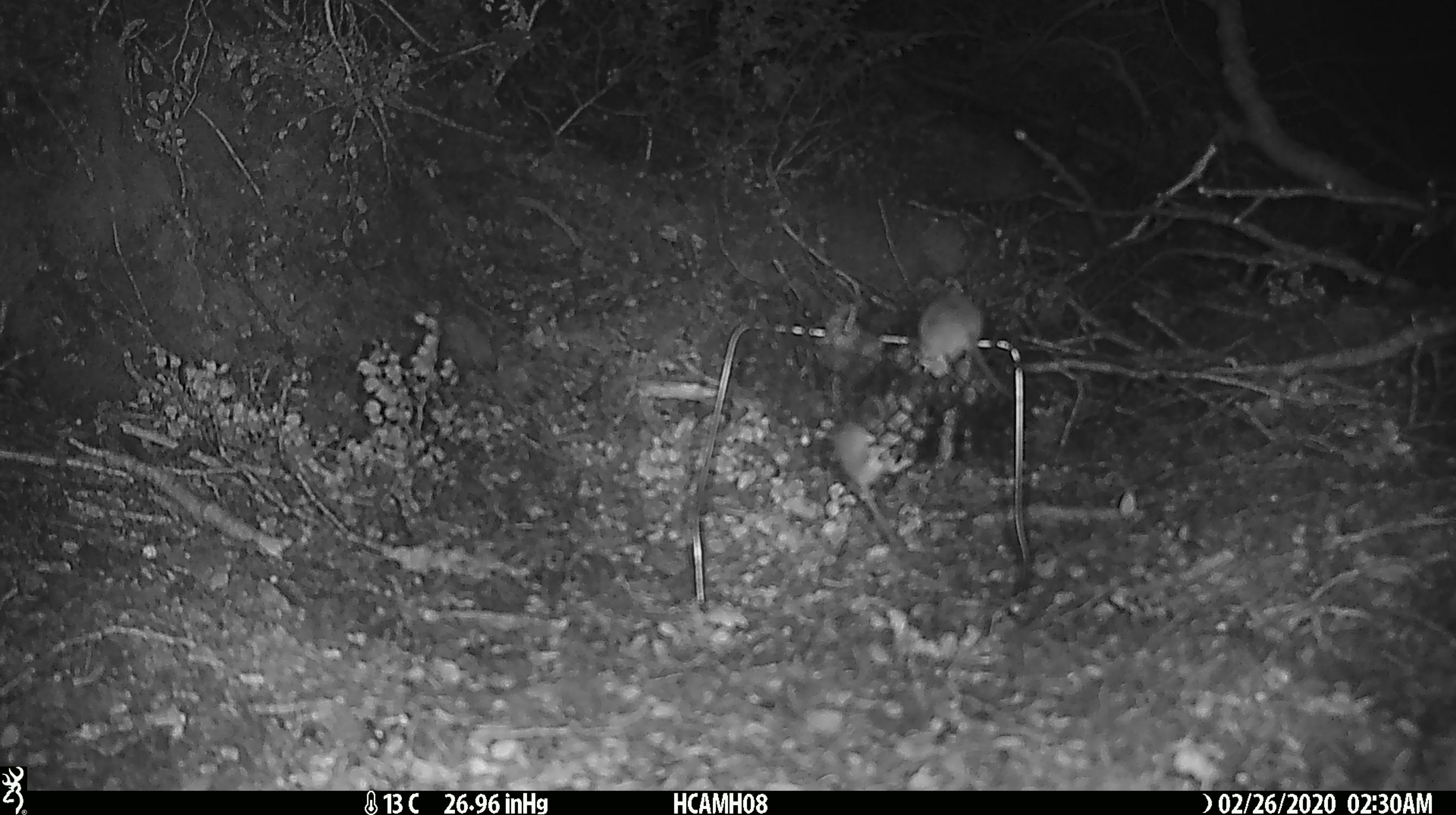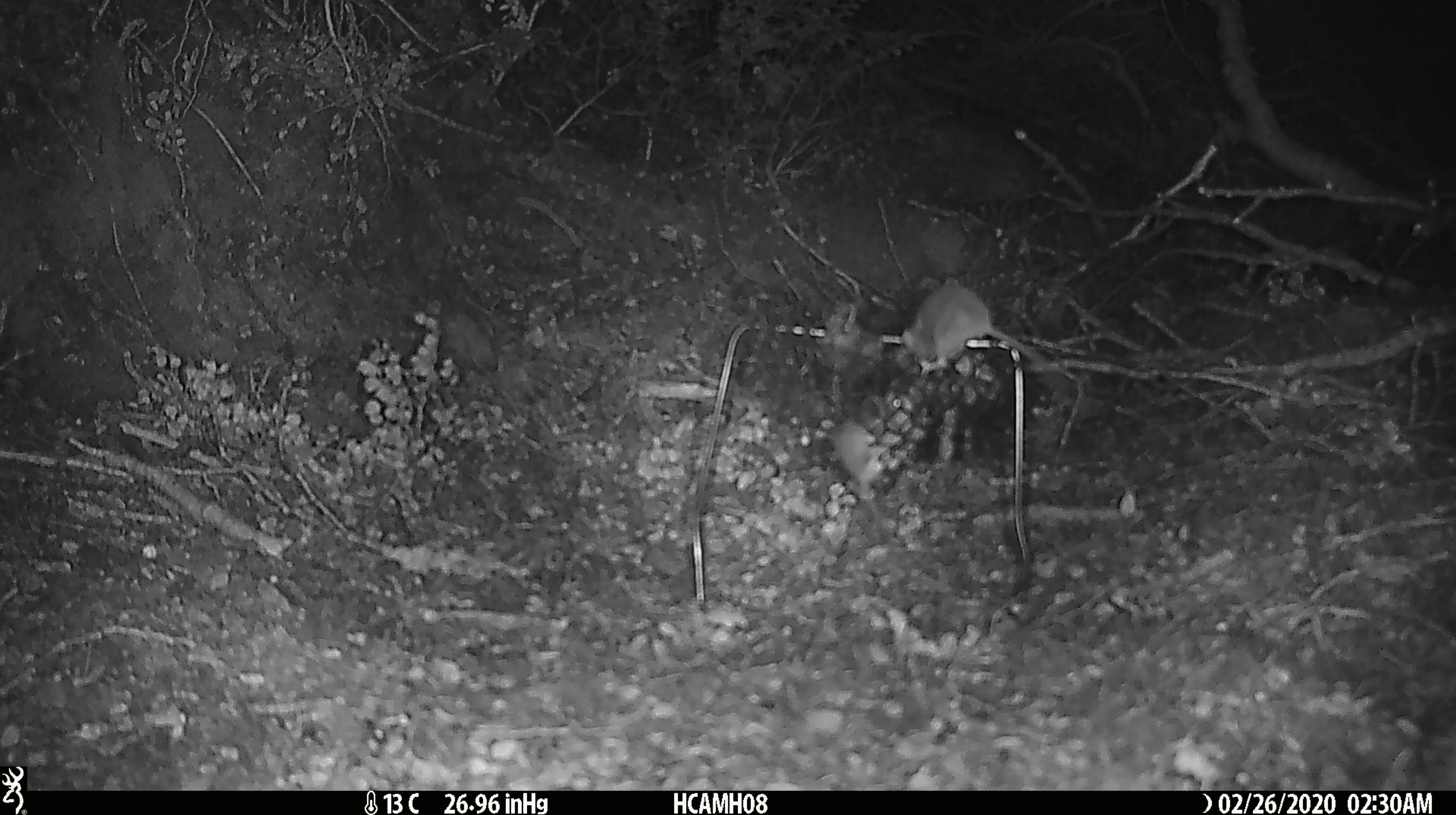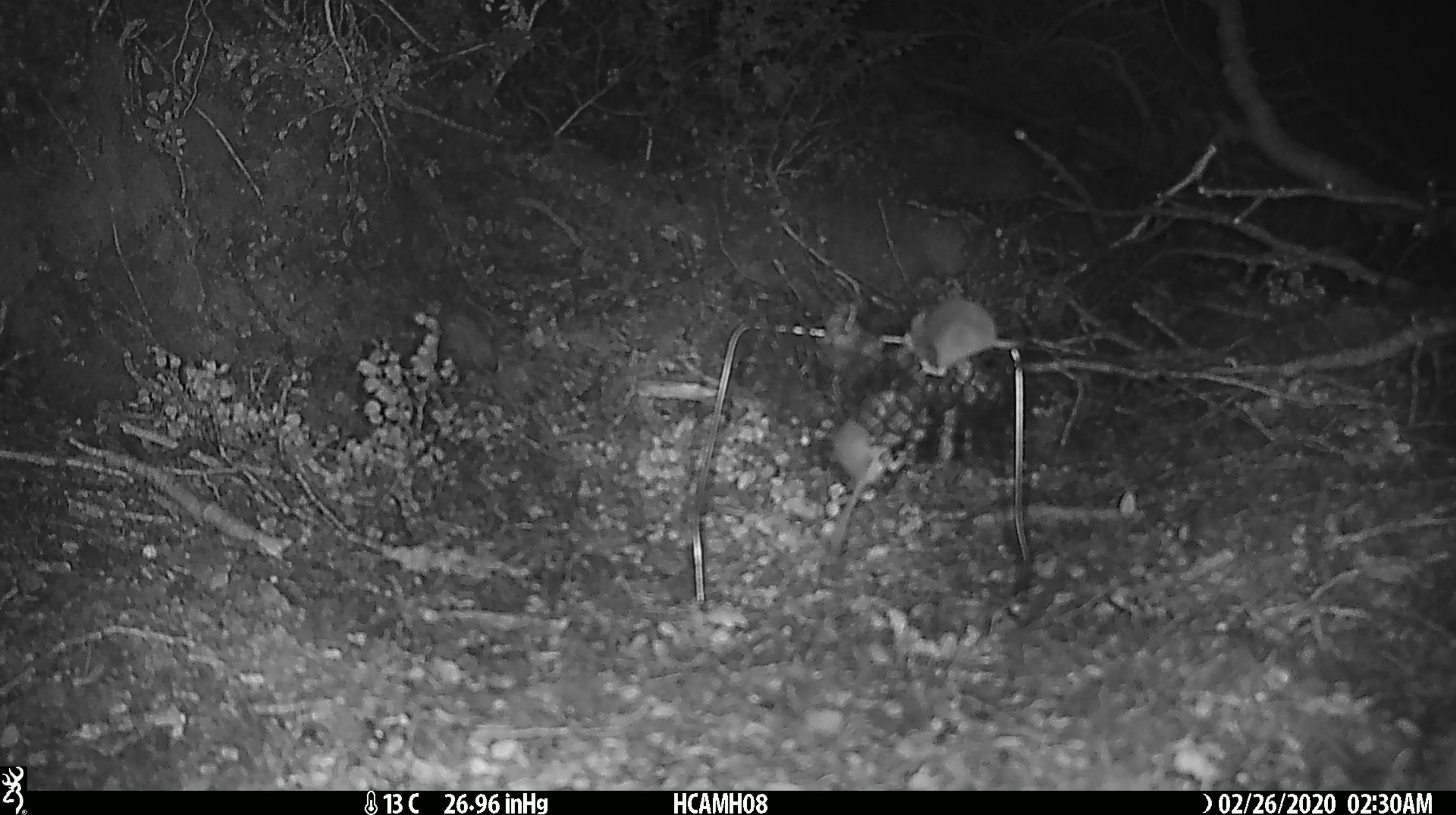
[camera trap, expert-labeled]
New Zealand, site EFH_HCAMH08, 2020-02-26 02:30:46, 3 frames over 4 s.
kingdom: Animalia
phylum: Chordata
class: Mammalia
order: Rodentia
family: Muridae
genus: Mus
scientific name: Mus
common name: mouse